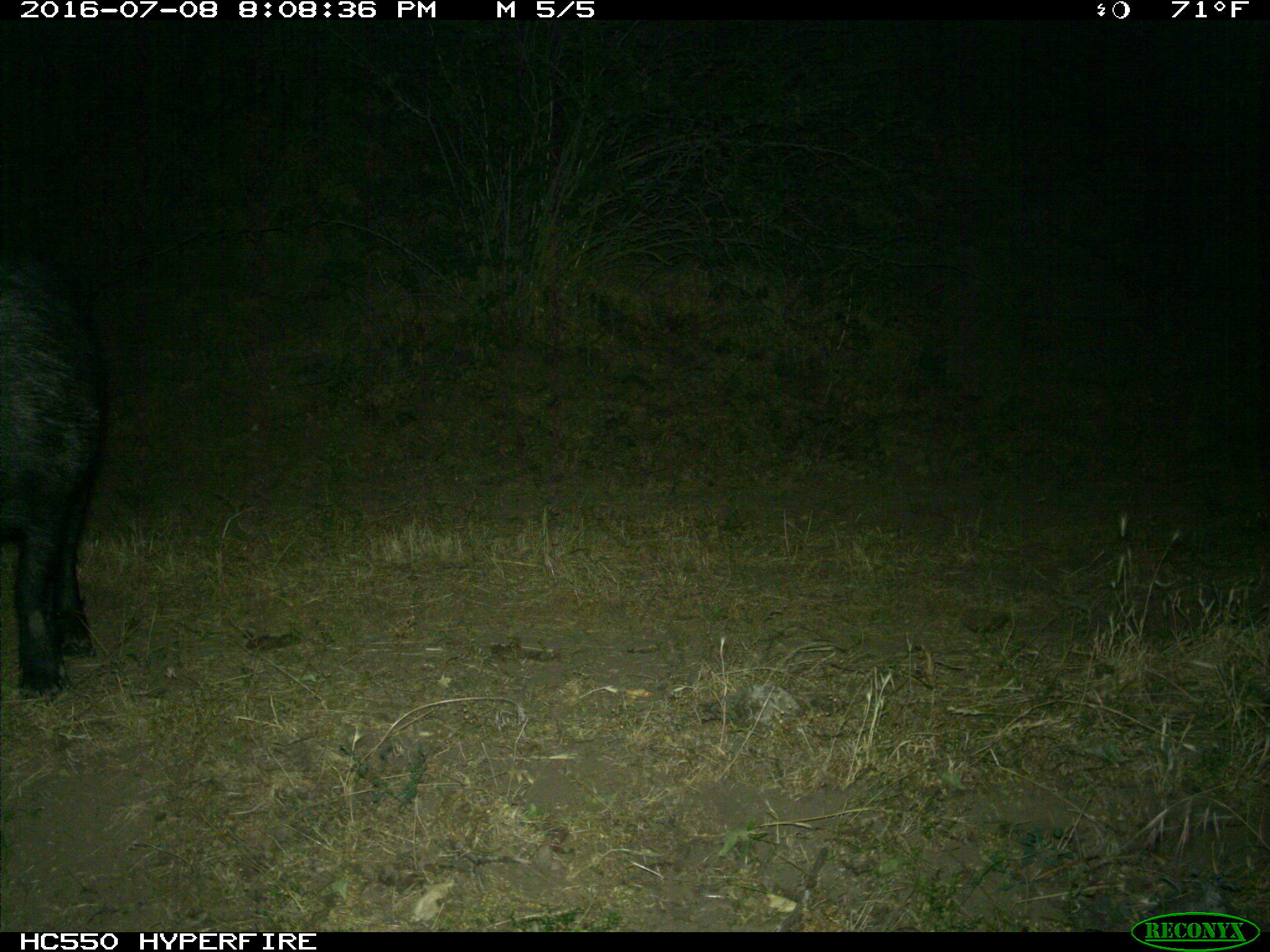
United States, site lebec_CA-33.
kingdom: Animalia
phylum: Chordata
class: Mammalia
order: Artiodactyla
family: Suidae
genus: Sus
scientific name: Sus scrofa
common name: wild boar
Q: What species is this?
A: Sus scrofa (wild boar).